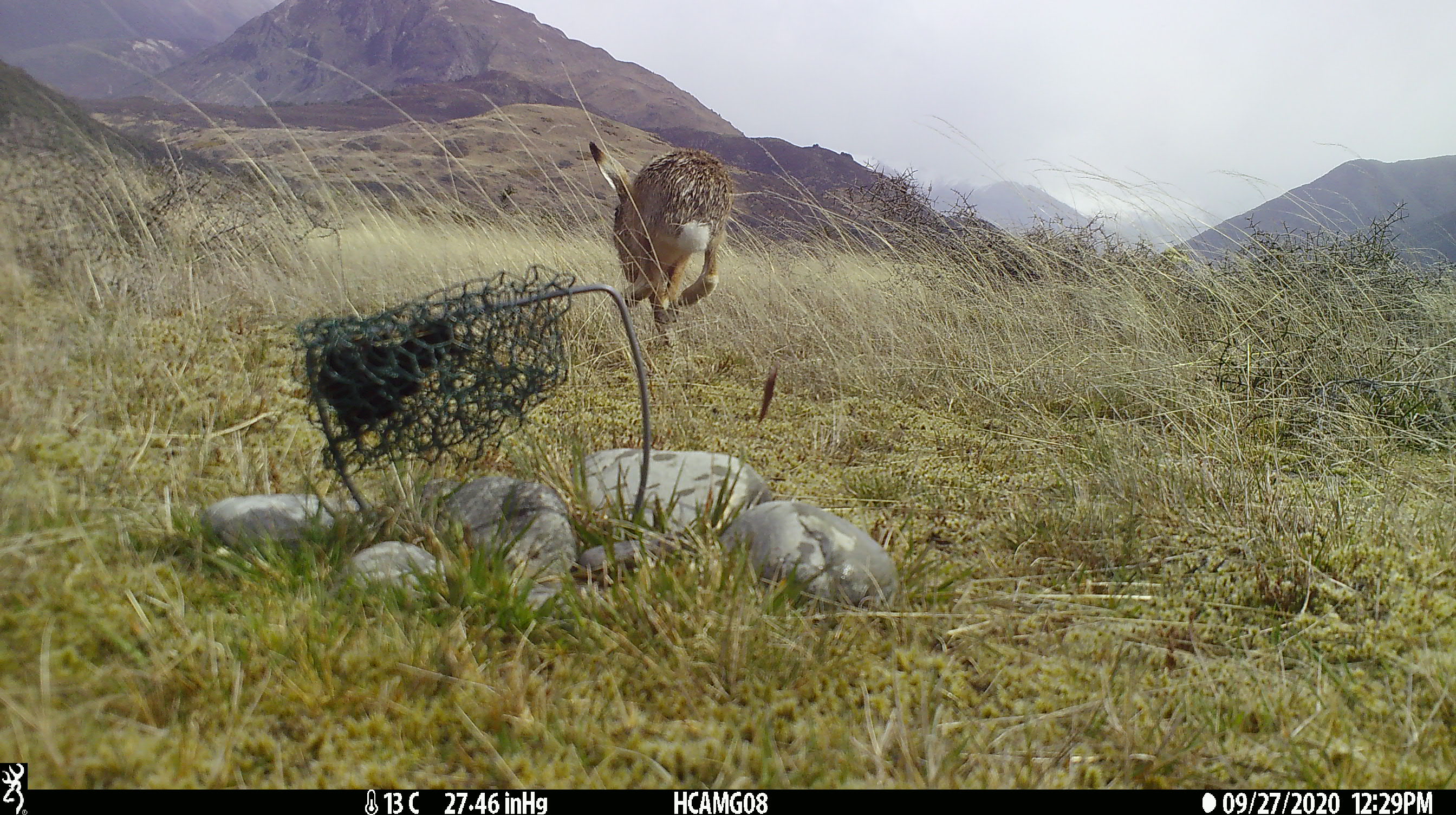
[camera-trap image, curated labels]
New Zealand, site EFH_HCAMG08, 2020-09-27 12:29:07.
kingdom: Animalia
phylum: Chordata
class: Mammalia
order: Lagomorpha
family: Leporidae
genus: Lepus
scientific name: Lepus europaeus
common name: brown hare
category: hare